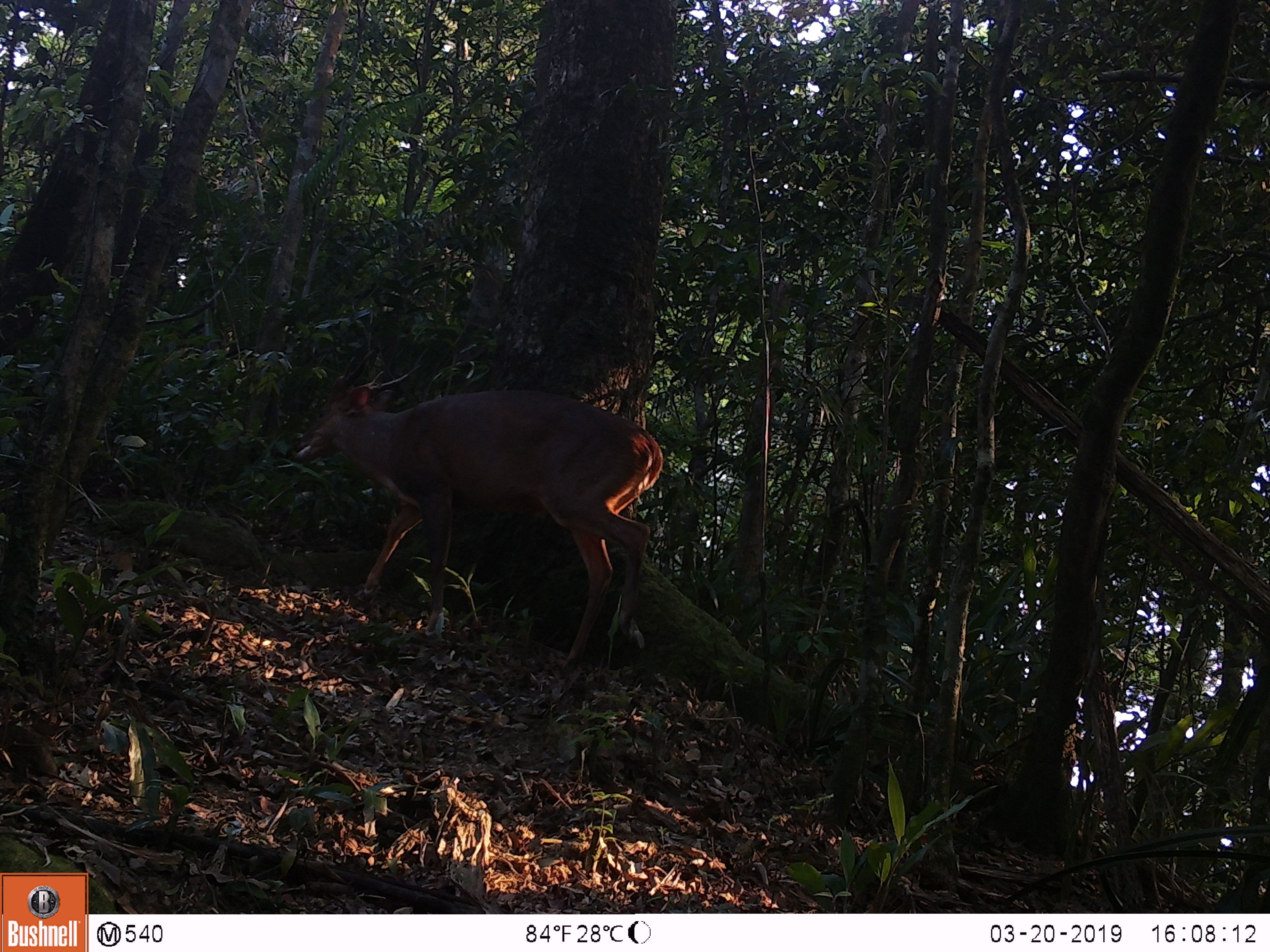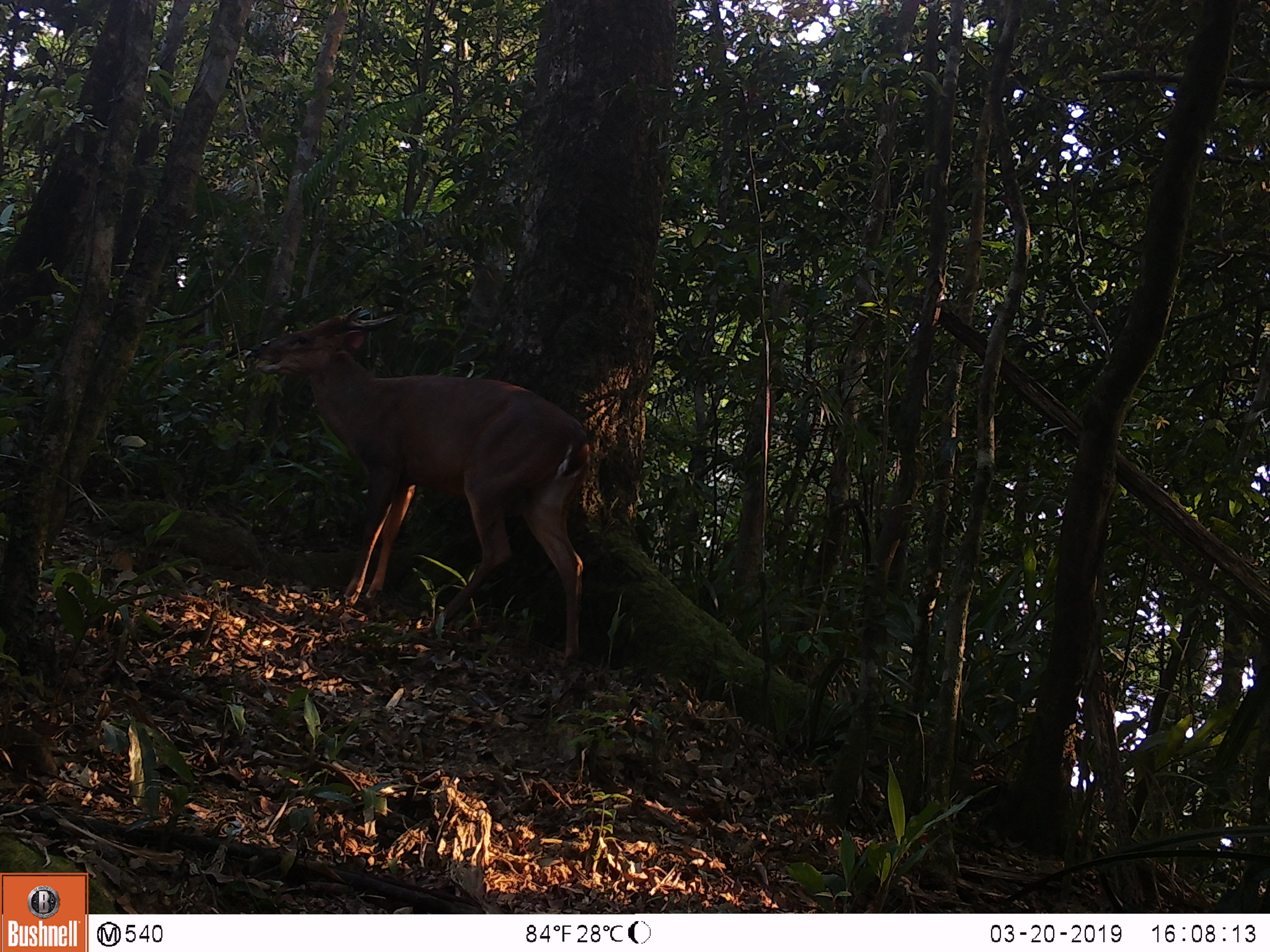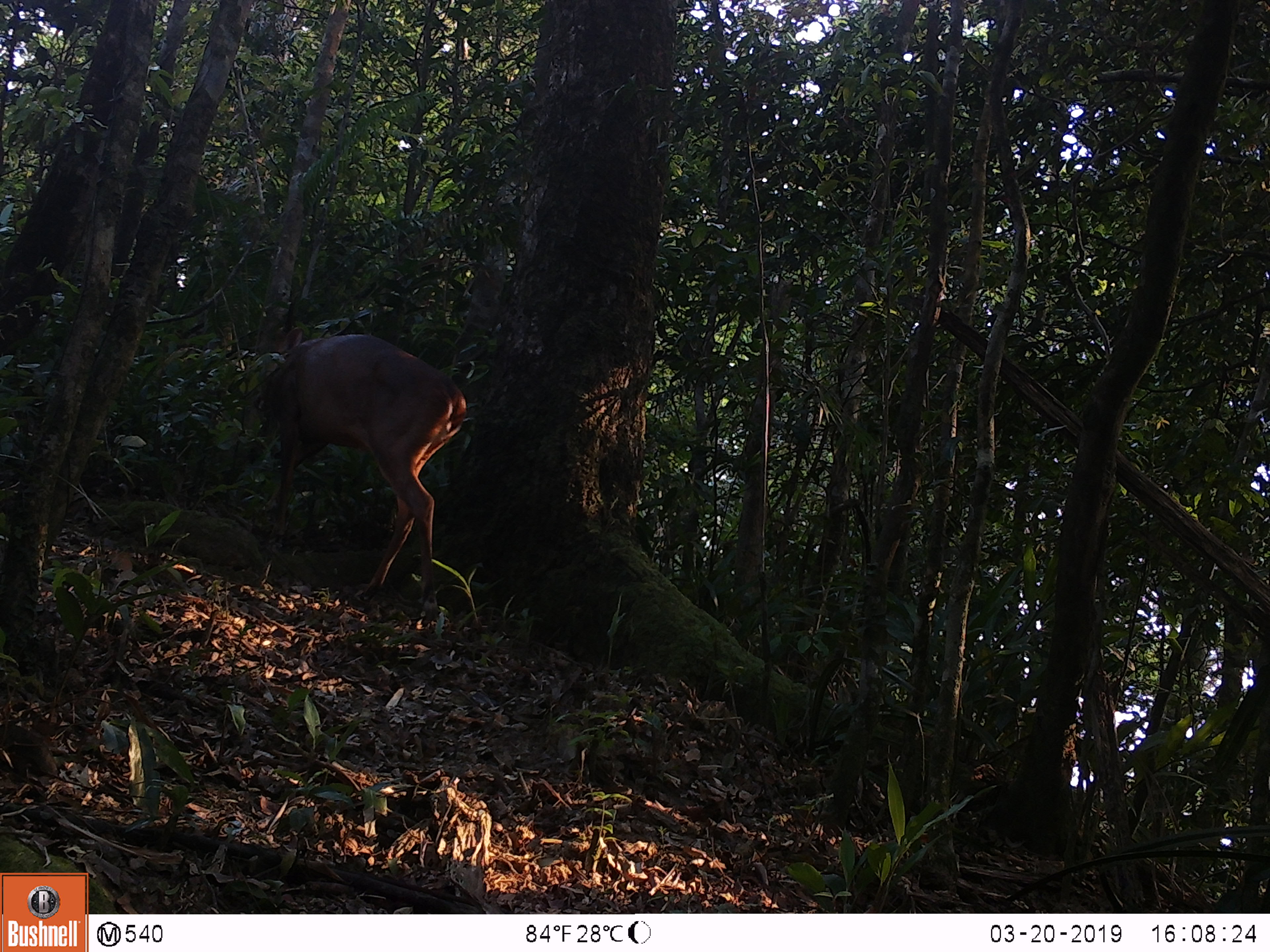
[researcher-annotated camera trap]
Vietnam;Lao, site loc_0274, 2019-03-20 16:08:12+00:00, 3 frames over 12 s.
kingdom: Animalia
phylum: Chordata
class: Mammalia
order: Artiodactyla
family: Cervidae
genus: Muntiacus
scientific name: Muntiacus vuquangensis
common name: large-antlered muntjac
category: large antlered muntjac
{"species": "large antlered muntjac (large-antlered muntjac) (Muntiacus vuquangensis)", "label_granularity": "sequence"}